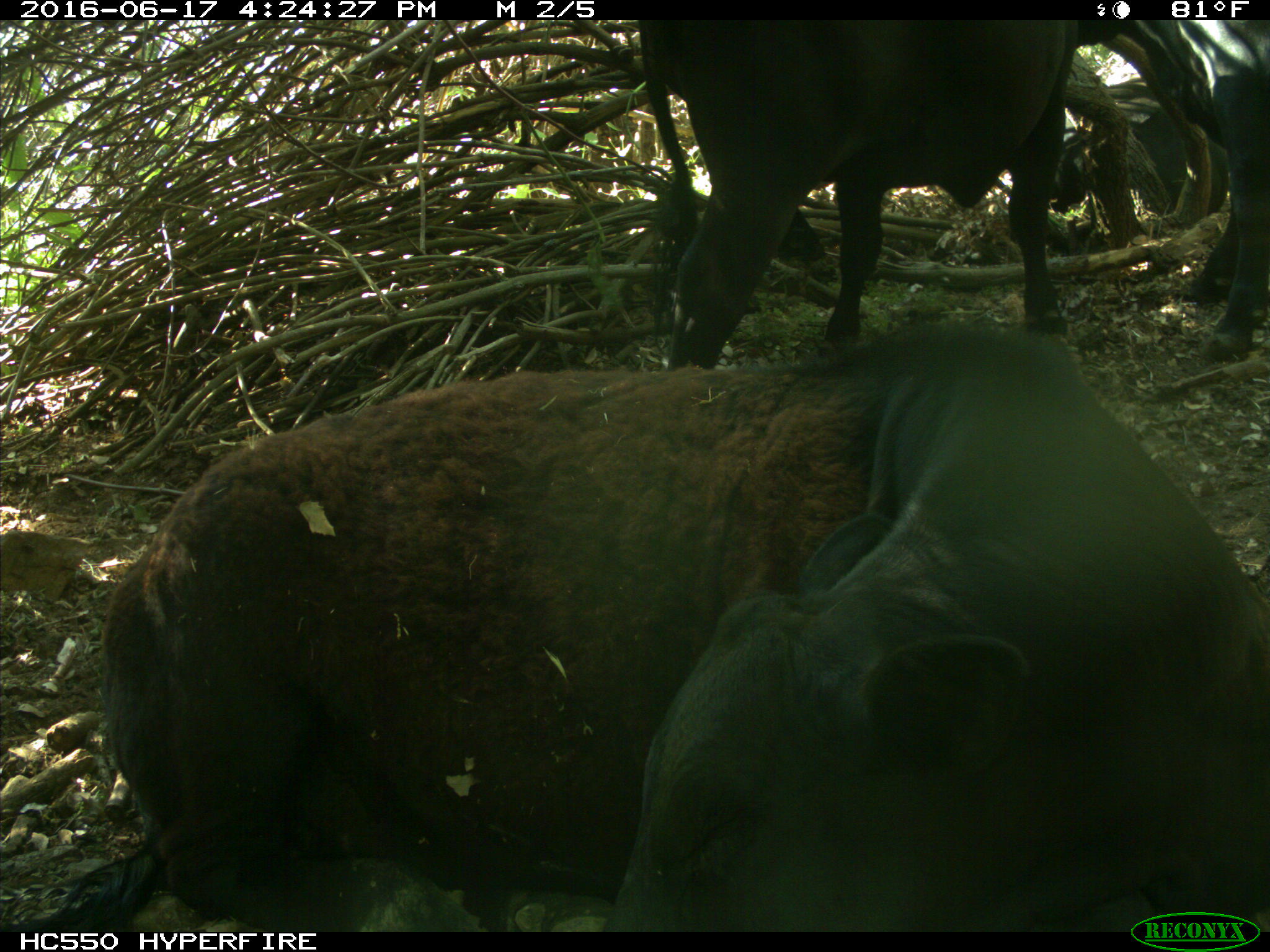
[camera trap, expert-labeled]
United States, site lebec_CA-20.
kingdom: Animalia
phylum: Chordata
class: Mammalia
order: Artiodactyla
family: Bovidae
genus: Bos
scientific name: Bos taurus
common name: domestic cow